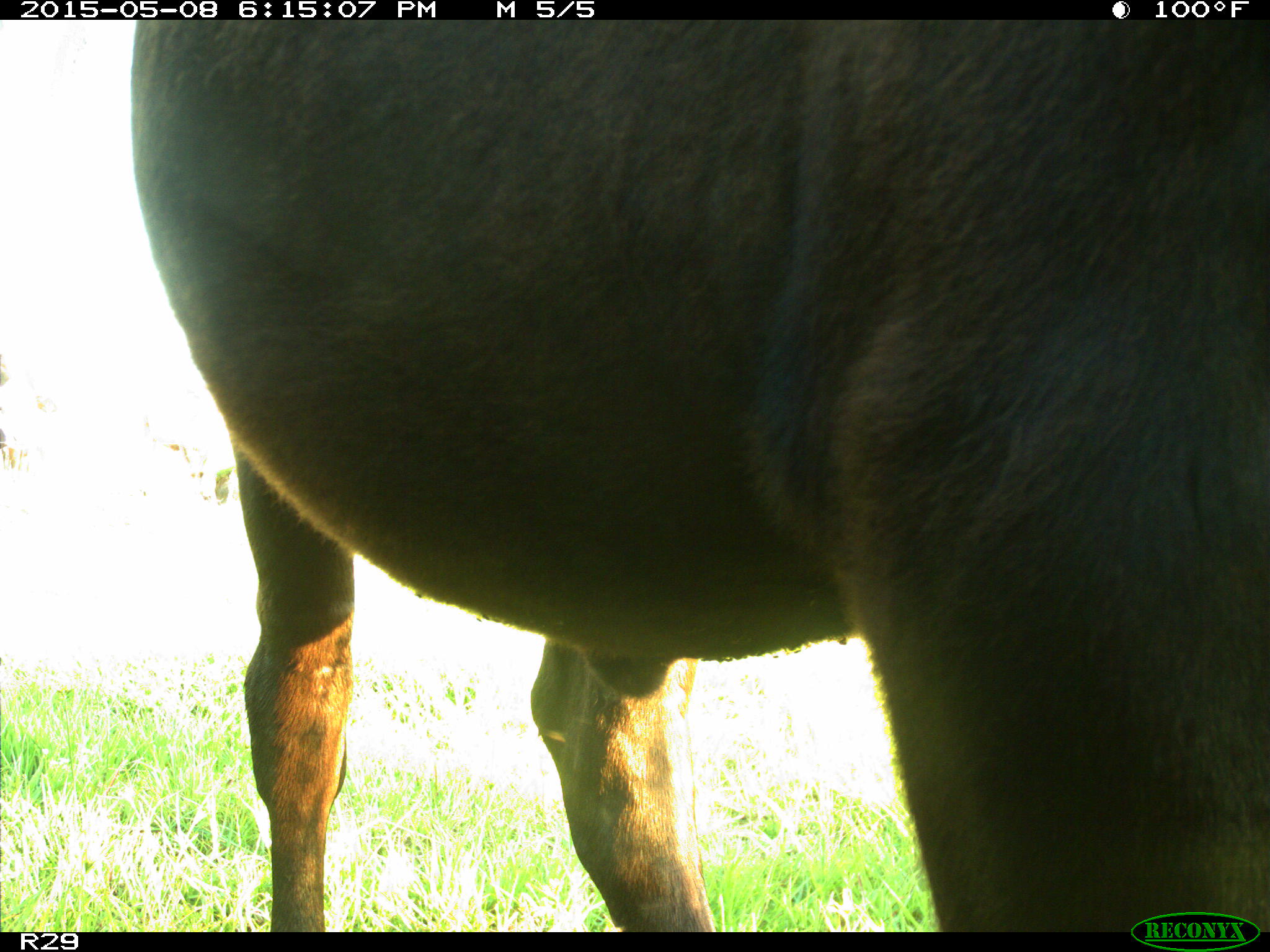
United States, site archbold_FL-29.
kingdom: Animalia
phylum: Chordata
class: Mammalia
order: Artiodactyla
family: Bovidae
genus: Bos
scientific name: Bos taurus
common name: domestic cow